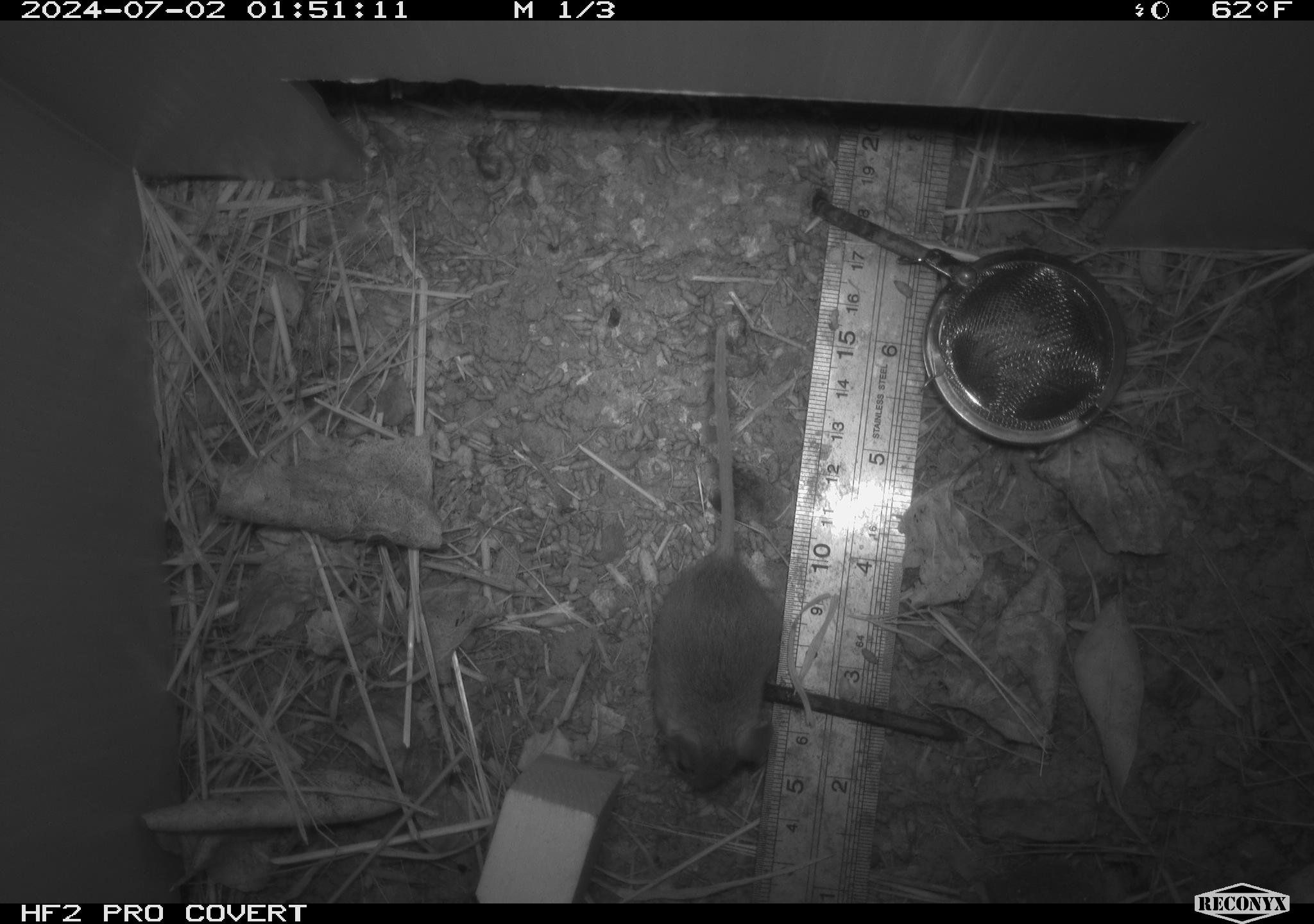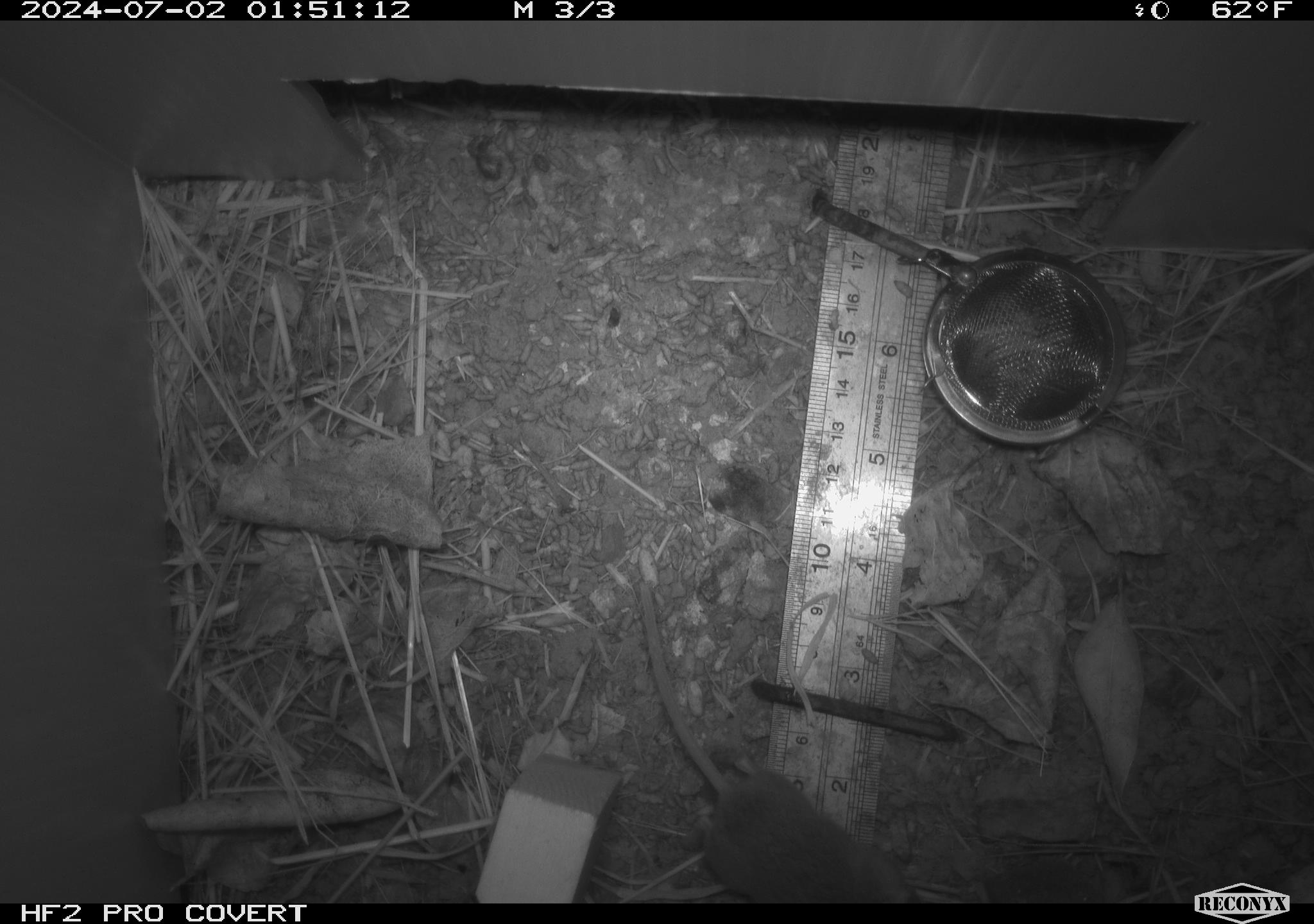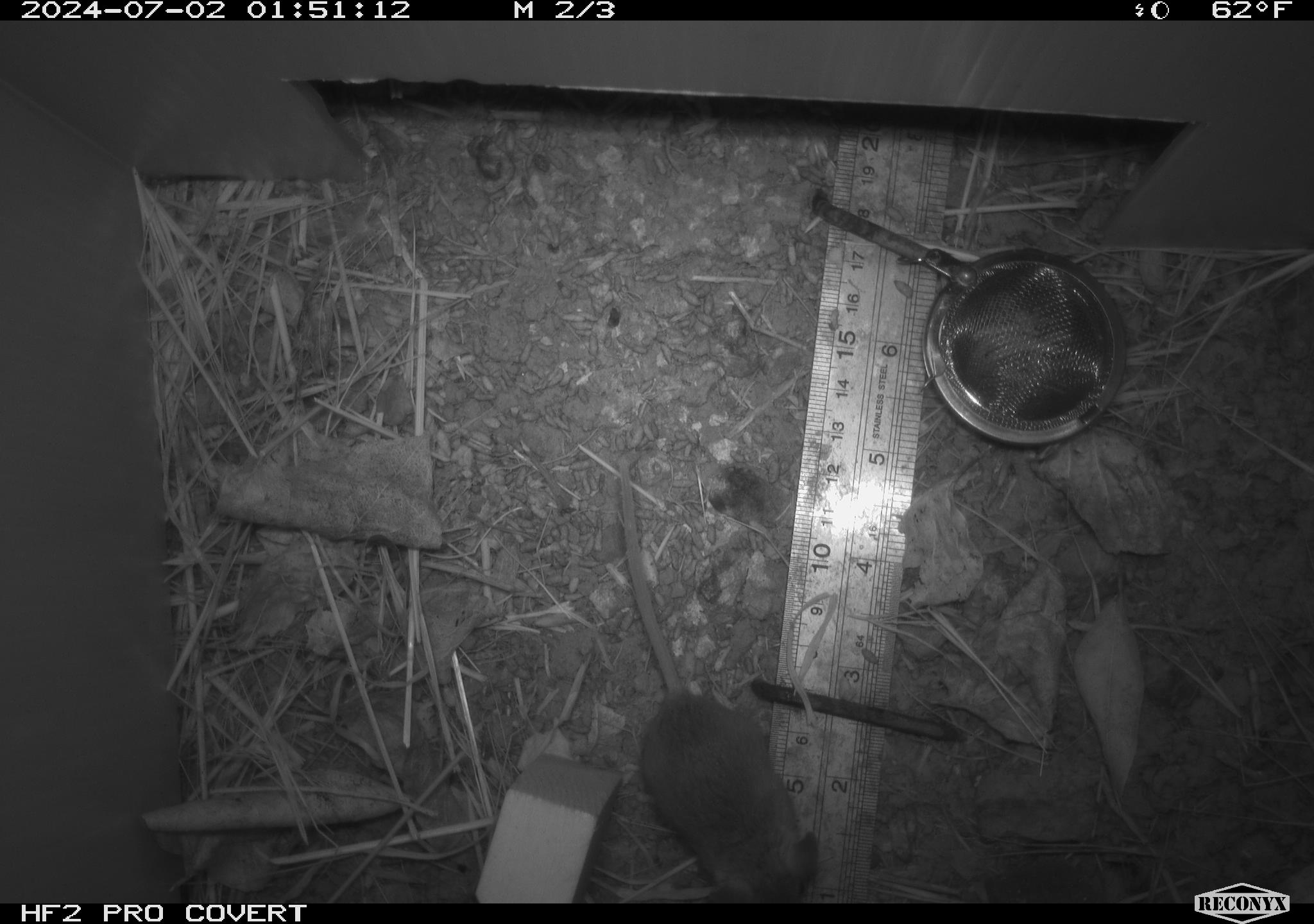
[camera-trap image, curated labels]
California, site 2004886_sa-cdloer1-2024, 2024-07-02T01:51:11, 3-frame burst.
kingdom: Animalia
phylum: Chordata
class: Mammalia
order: Rodentia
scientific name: Rodentia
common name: mouse species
Mouse species (Rodentia).